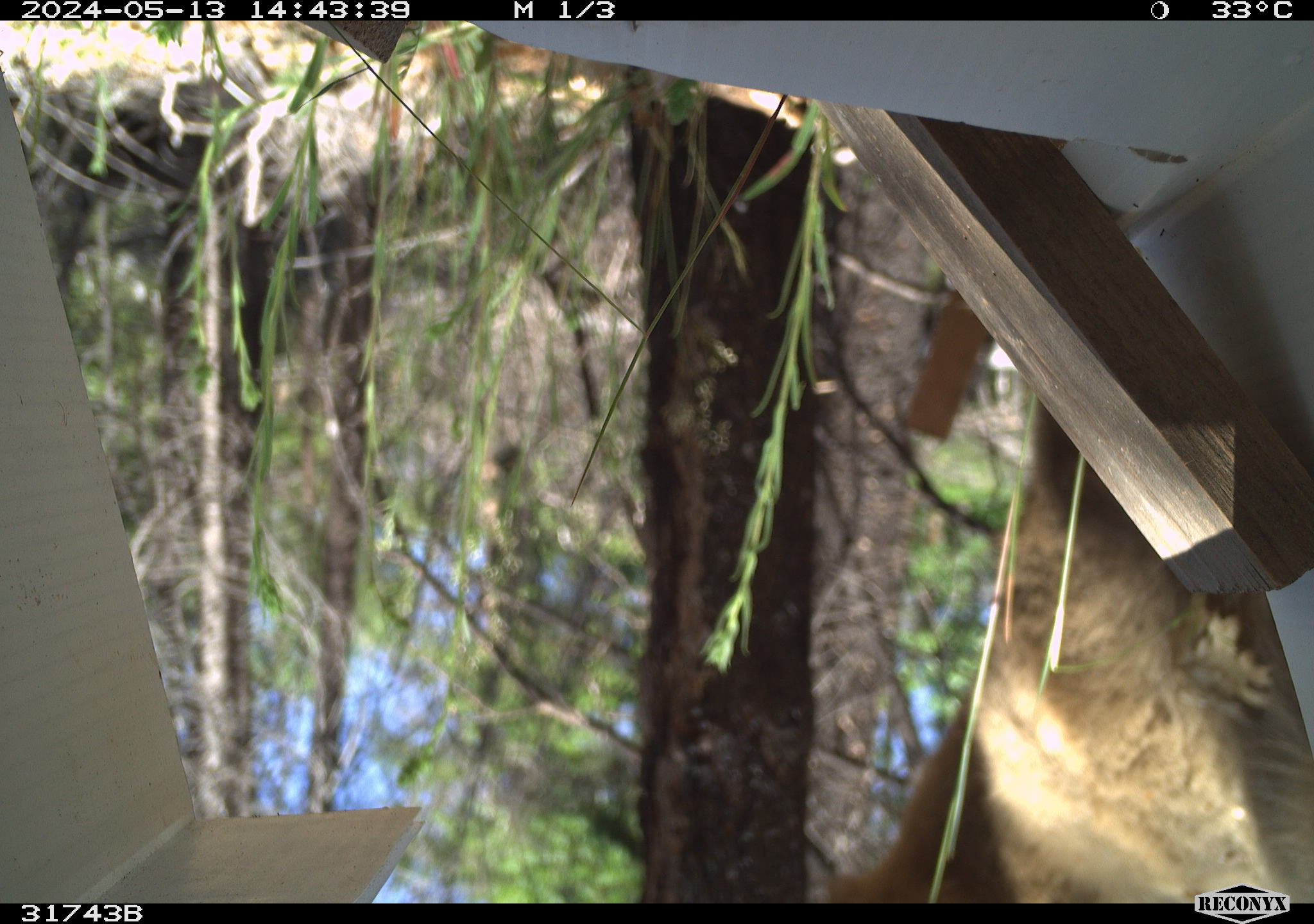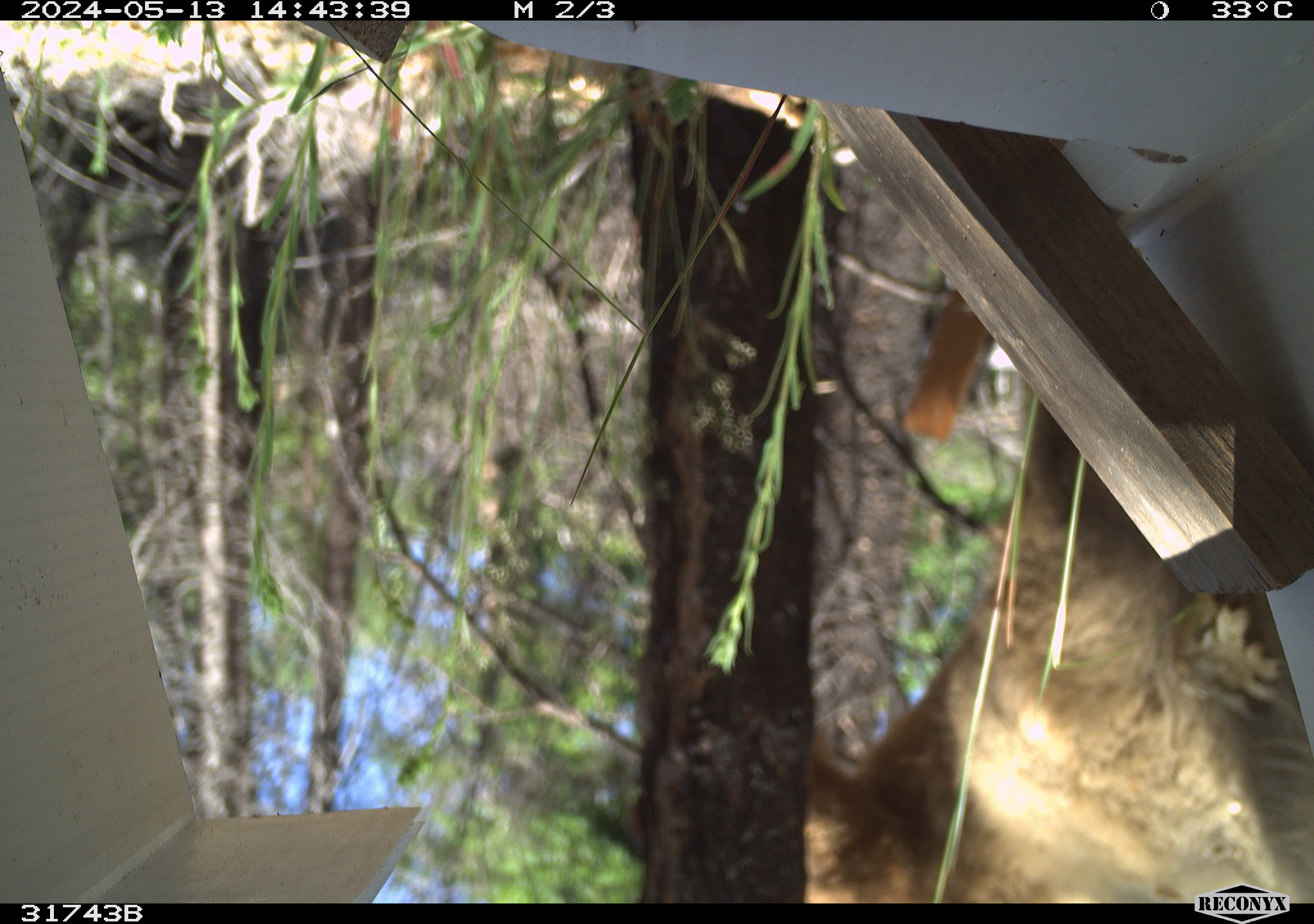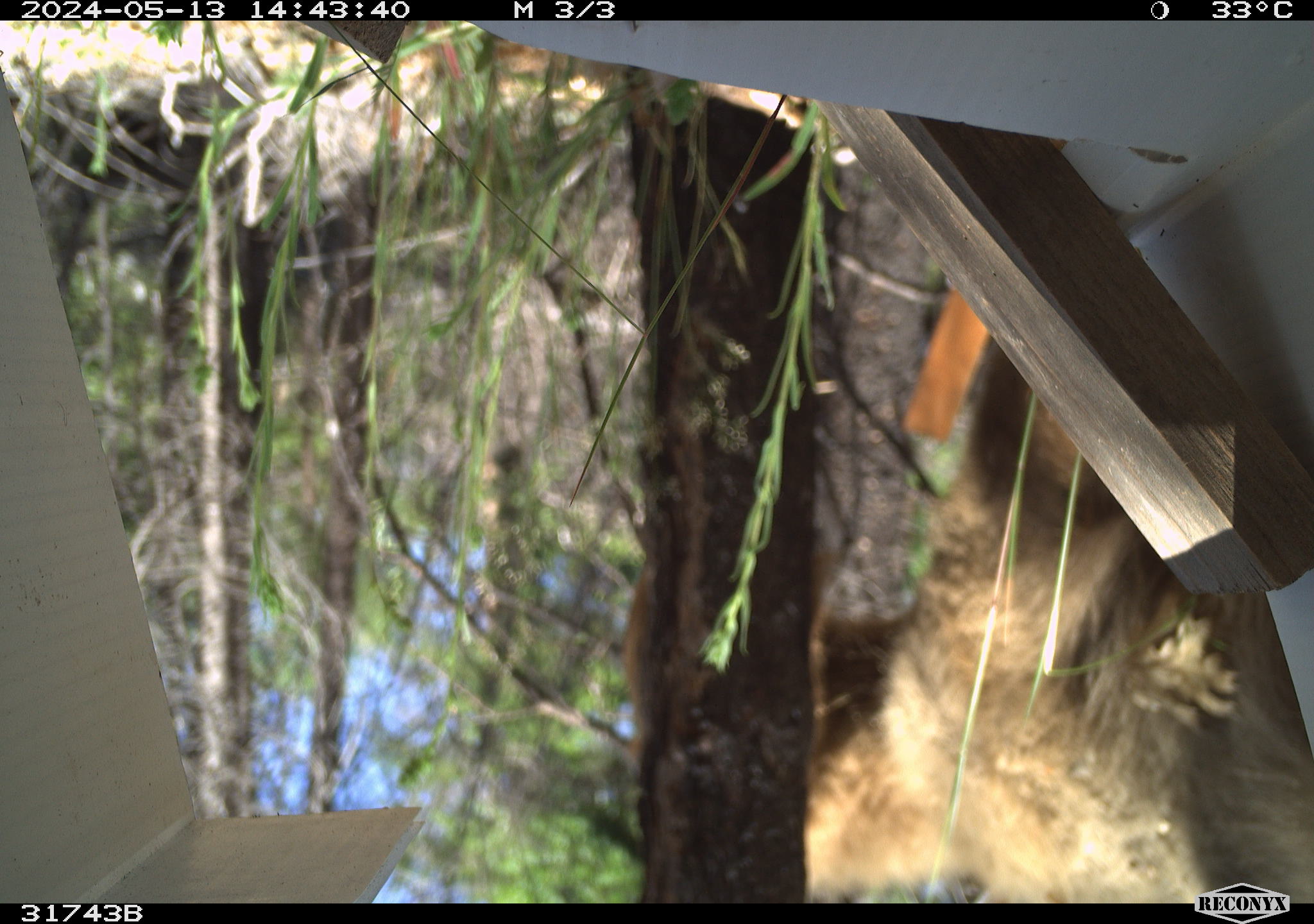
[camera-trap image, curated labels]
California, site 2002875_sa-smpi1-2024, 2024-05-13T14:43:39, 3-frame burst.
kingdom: Animalia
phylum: Chordata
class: Mammalia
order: Carnivora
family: Ursidae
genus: Ursus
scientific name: Ursus americanus americanus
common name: american black bear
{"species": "american black bear (Ursus americanus americanus)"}